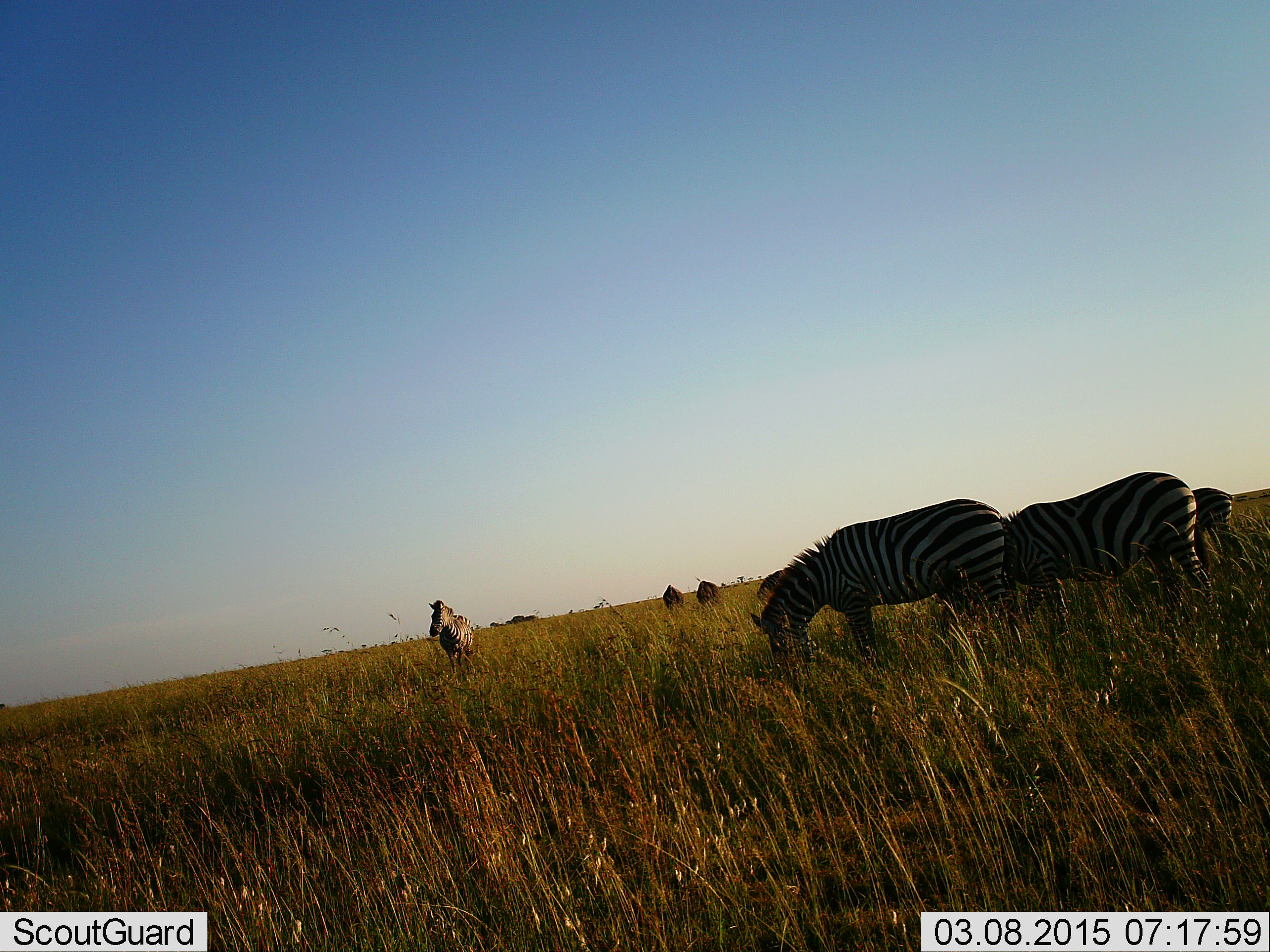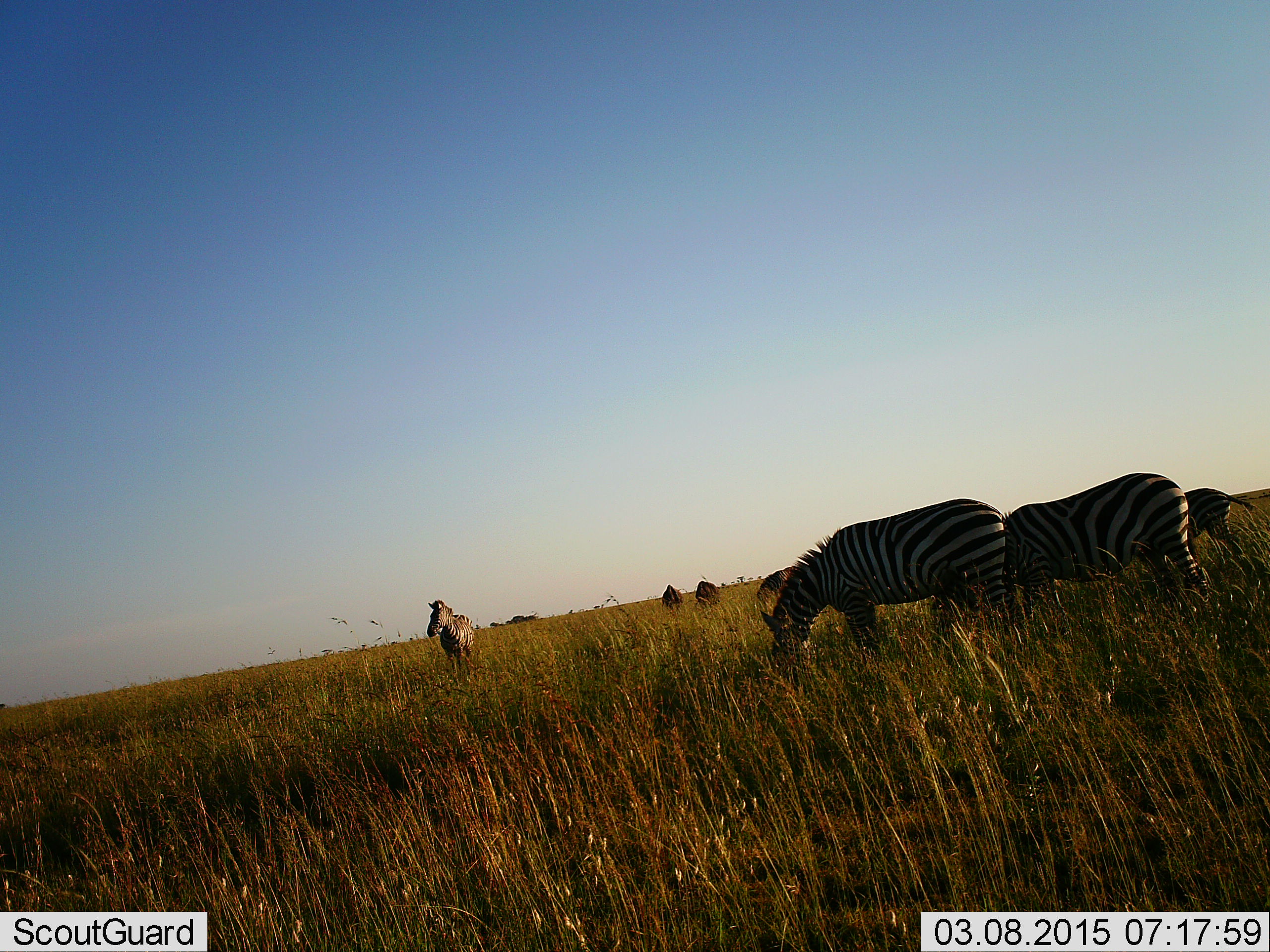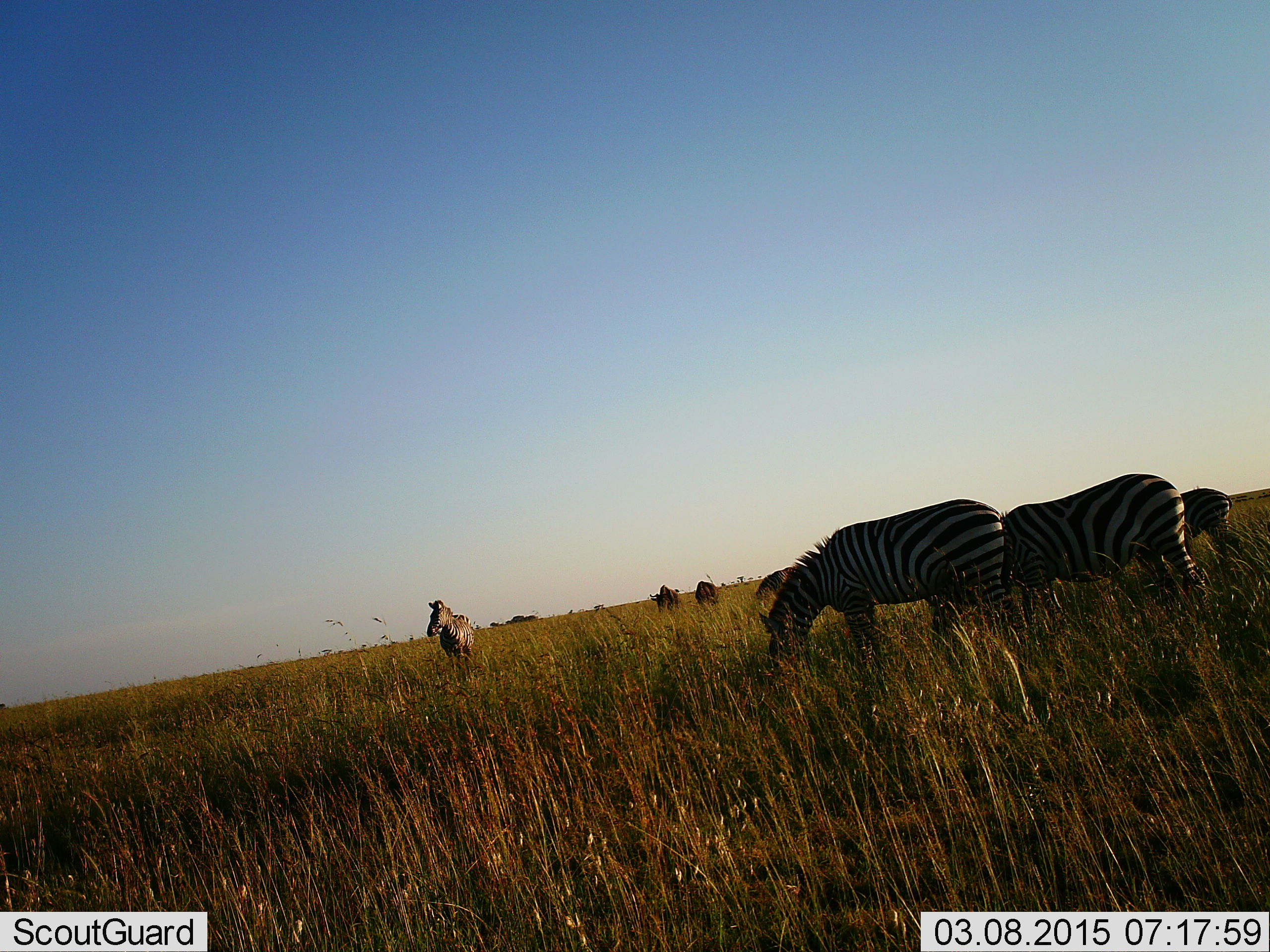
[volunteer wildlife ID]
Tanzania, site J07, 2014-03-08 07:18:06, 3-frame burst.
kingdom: Animalia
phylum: Chordata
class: Mammalia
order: Perissodactyla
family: Equidae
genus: Equus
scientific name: Equus quagga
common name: plains zebra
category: zebra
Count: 7.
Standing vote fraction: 64%.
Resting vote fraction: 7%.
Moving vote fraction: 0%.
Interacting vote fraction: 0%.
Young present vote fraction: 21%.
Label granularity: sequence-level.